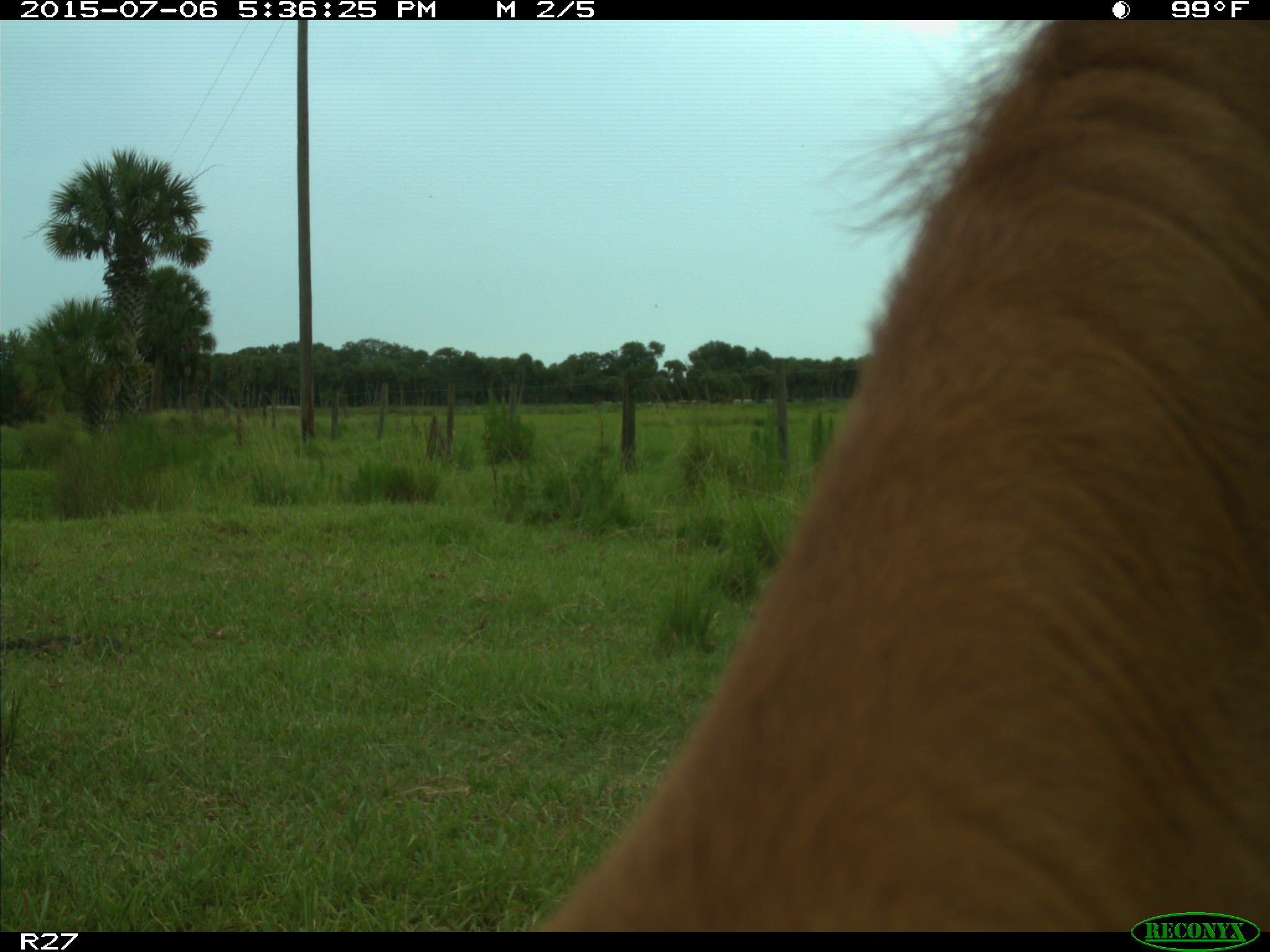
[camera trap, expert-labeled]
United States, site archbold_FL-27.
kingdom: Animalia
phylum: Chordata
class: Mammalia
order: Artiodactyla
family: Bovidae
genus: Bos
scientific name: Bos taurus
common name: domestic cow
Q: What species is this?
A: Bos taurus (domestic cow).